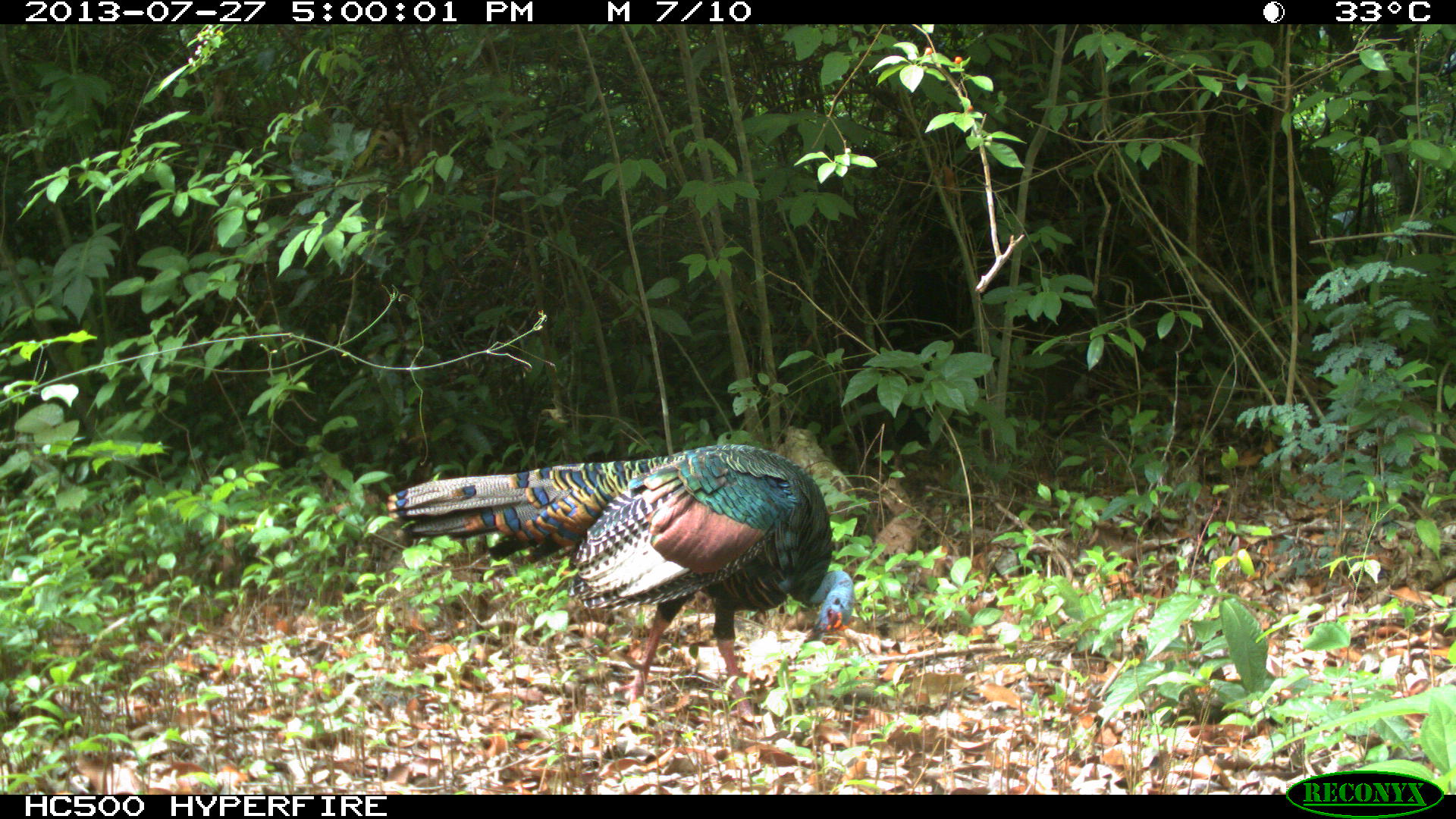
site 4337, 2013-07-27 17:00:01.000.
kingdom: Animalia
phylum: Chordata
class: Aves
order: Galliformes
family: Phasianidae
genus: Meleagris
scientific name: Meleagris ocellata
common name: ocellated turkey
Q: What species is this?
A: Meleagris ocellata (ocellated turkey).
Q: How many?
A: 1.